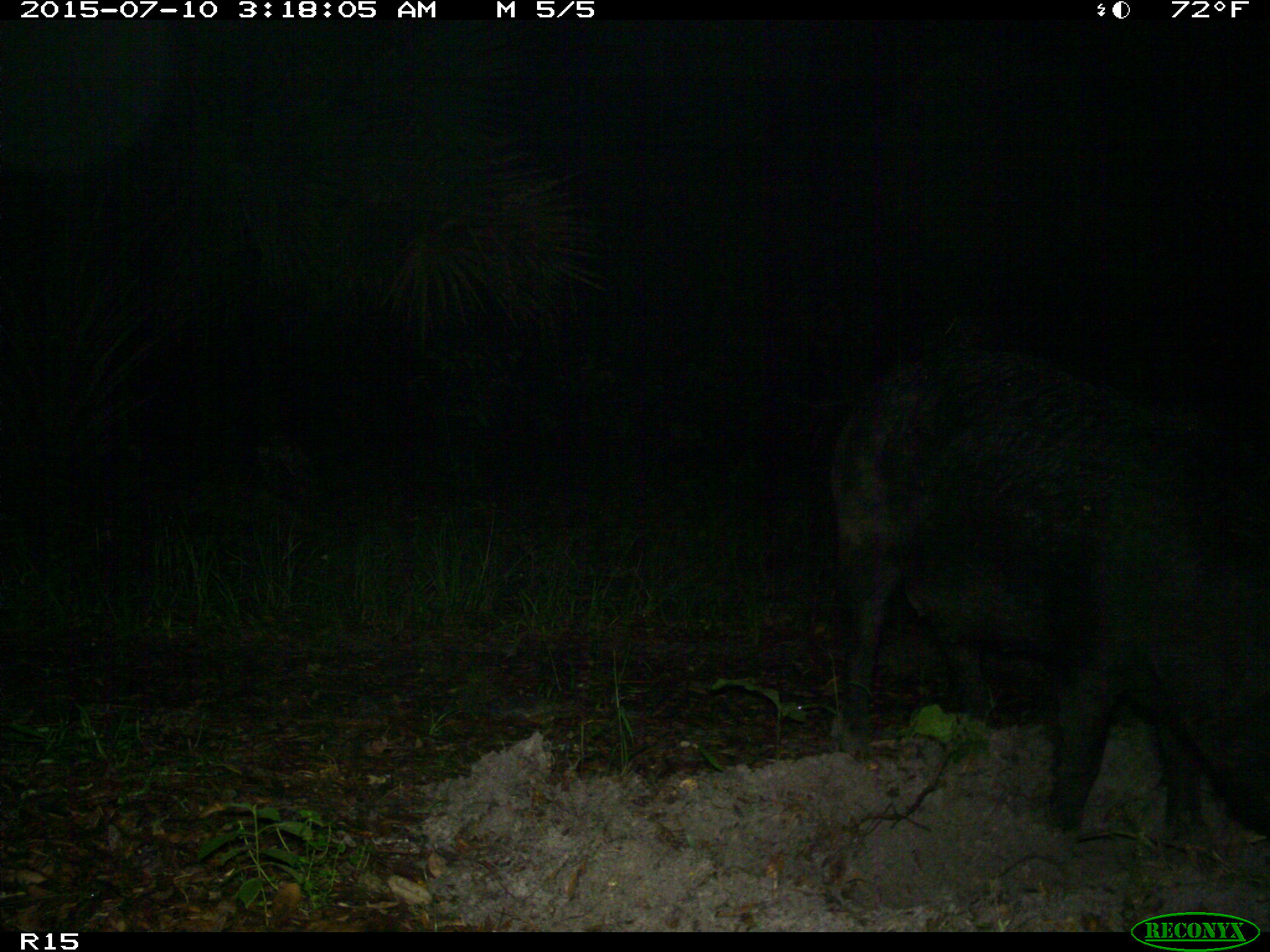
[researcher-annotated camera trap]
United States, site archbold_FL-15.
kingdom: Animalia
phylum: Chordata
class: Mammalia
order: Artiodactyla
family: Suidae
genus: Sus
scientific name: Sus scrofa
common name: wild boar